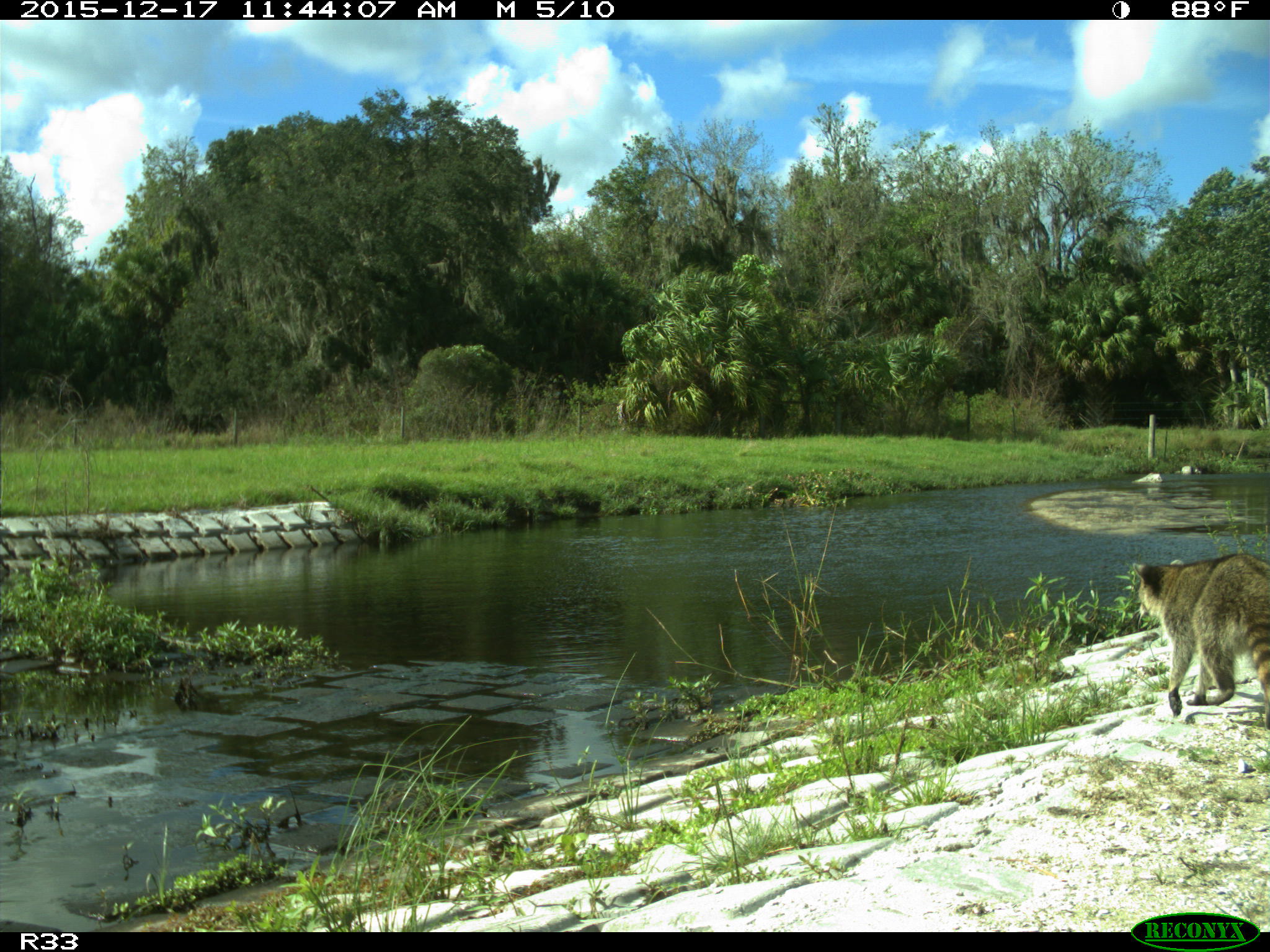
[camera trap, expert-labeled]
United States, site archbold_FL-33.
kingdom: Animalia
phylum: Chordata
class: Mammalia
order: Carnivora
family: Procyonidae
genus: Procyon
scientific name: Procyon lotor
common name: common raccoon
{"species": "Procyon lotor (common raccoon)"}